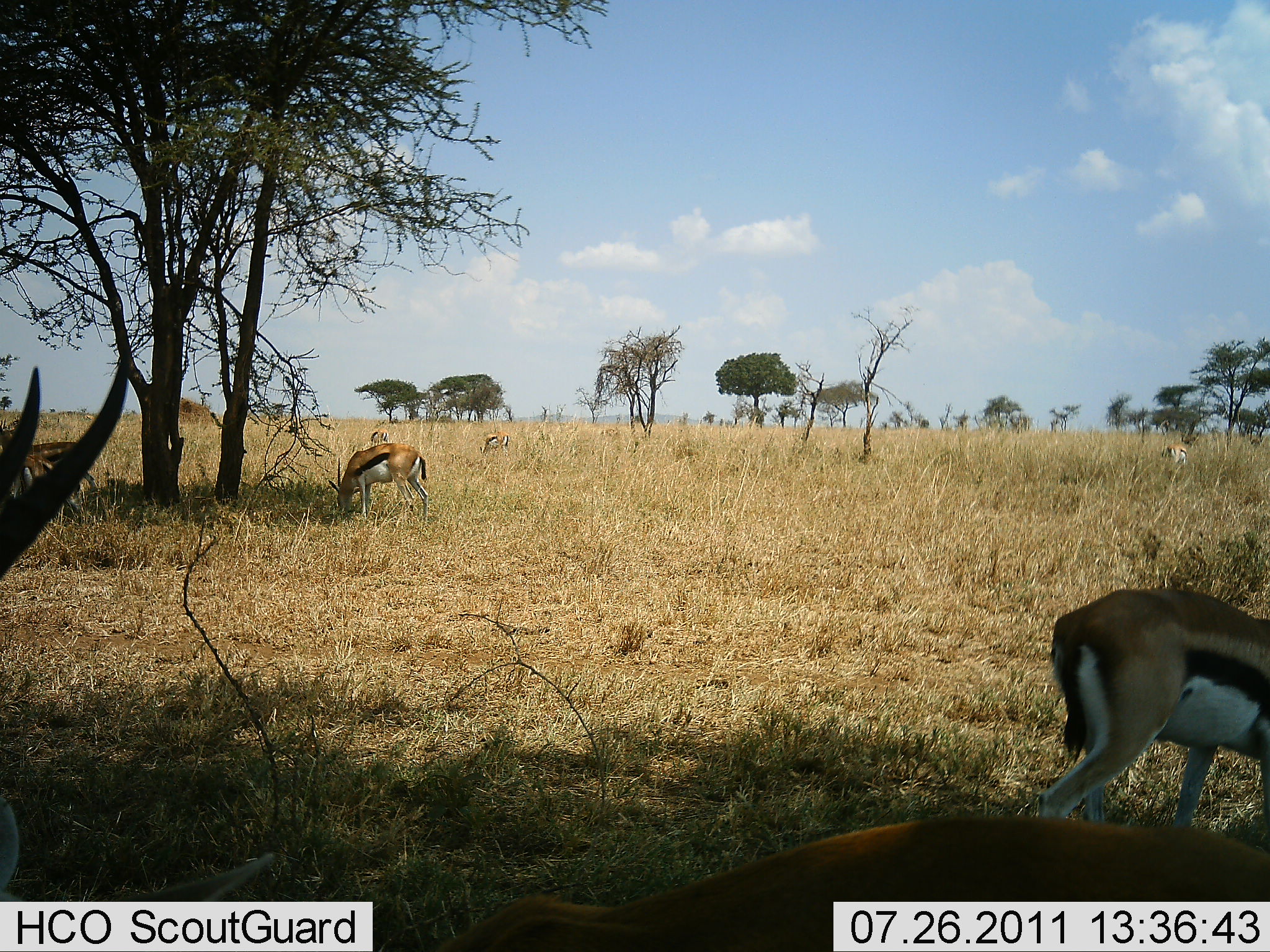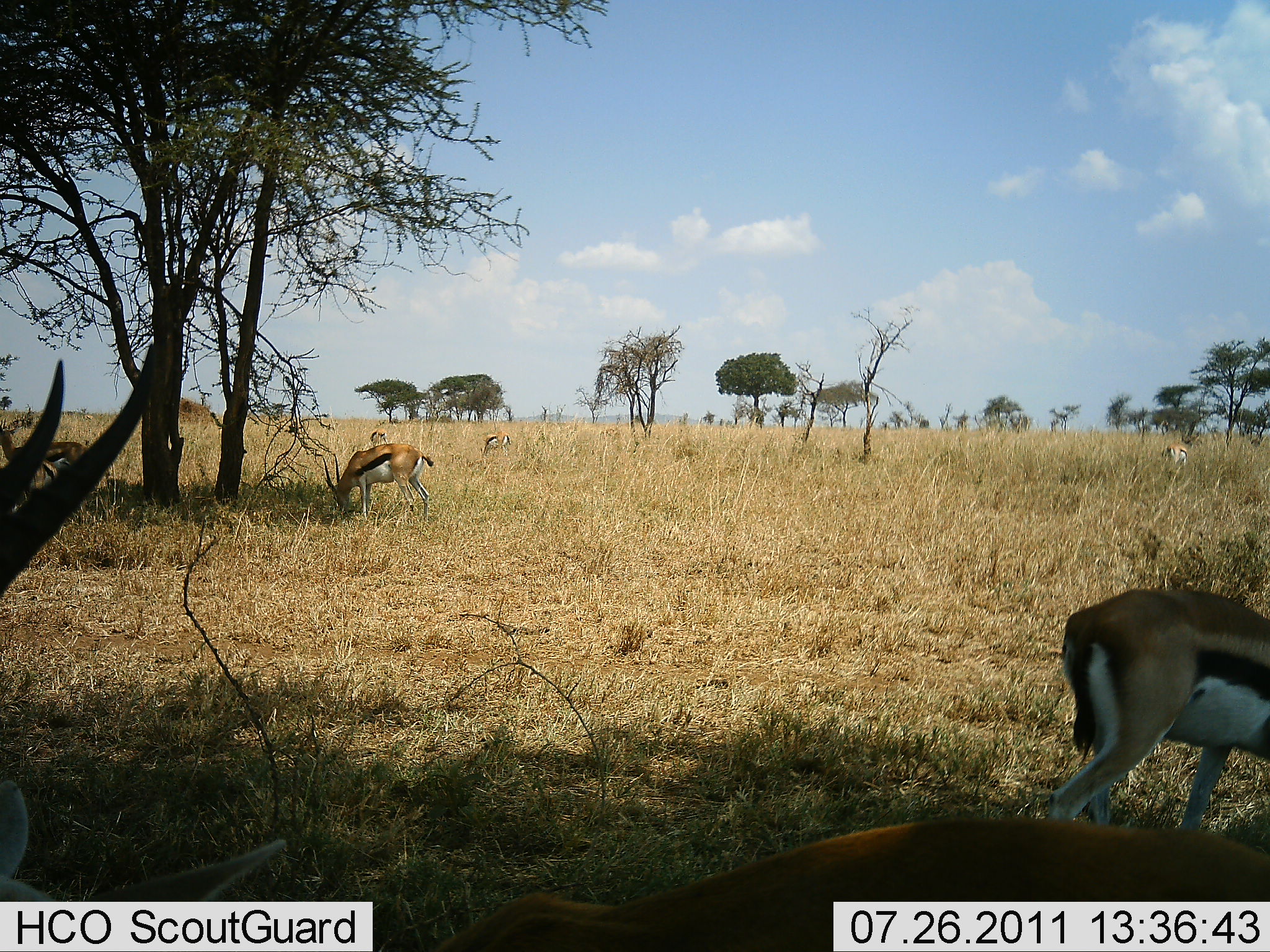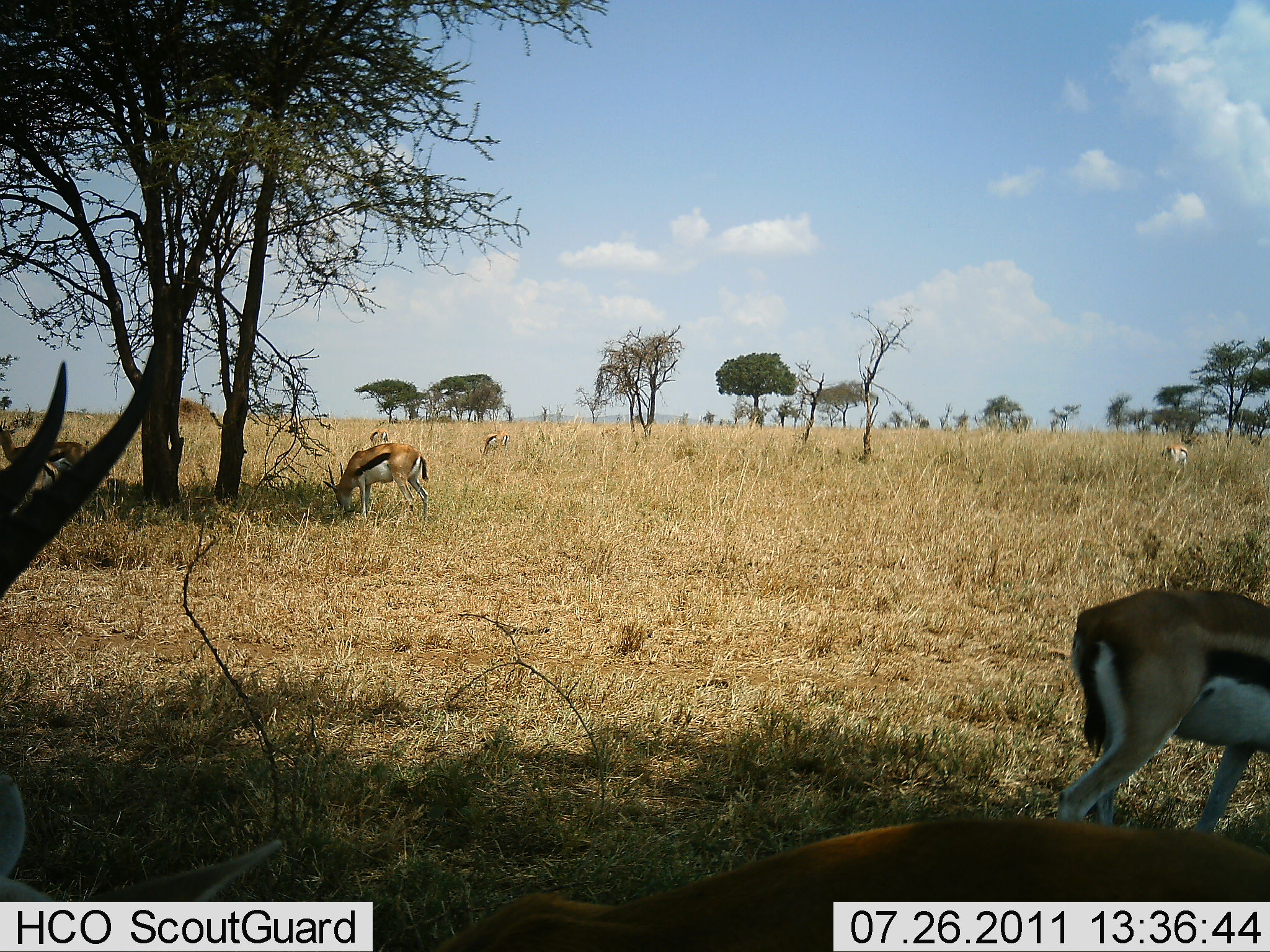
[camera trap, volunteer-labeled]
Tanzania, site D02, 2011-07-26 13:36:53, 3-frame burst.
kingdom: Animalia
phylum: Chordata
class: Mammalia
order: Artiodactyla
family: Bovidae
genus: Eudorcas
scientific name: Eudorcas thomsonii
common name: thomson's gazelle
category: gazellethomsons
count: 5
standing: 55%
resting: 0%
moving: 18%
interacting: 0%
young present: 0%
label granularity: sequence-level